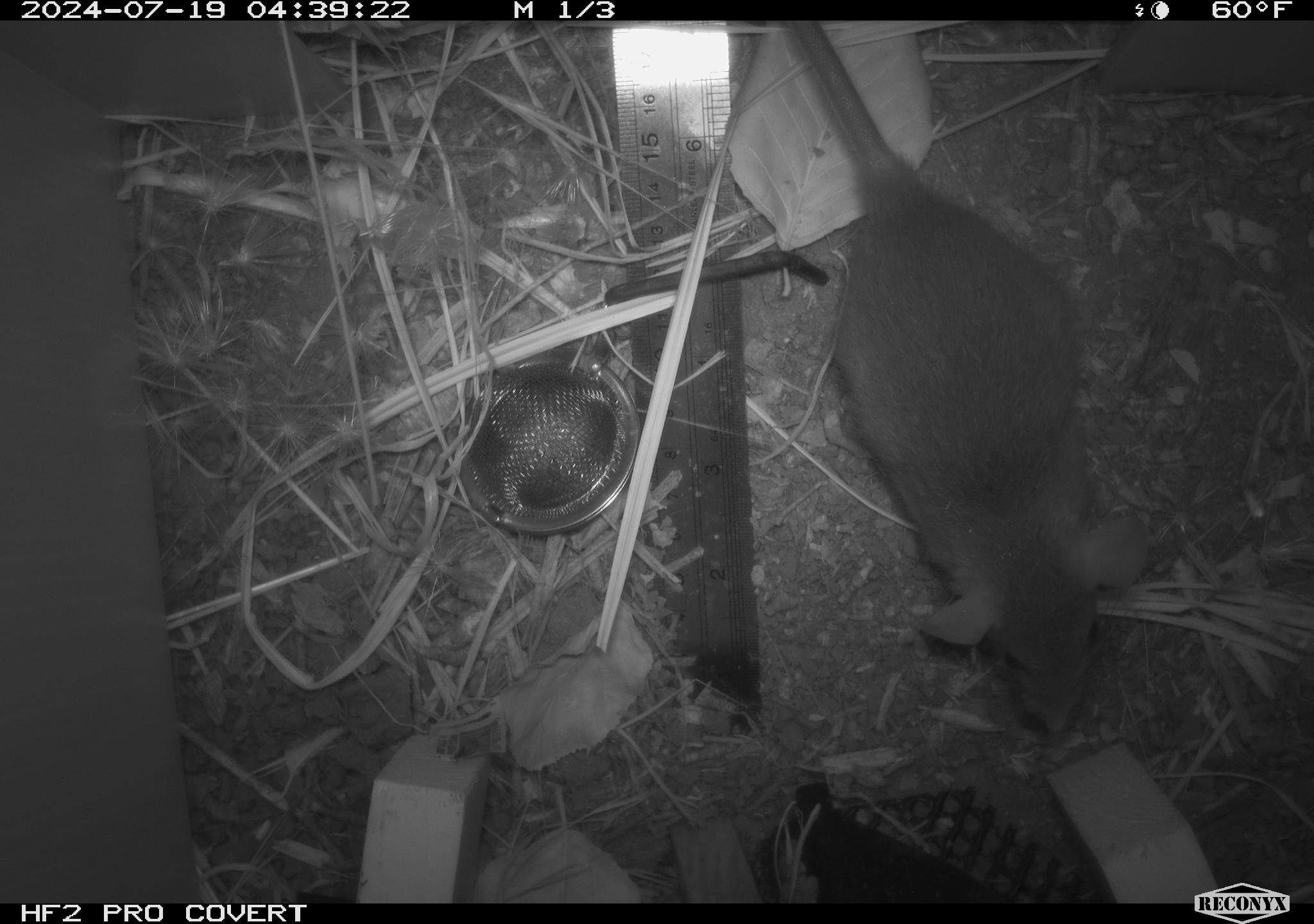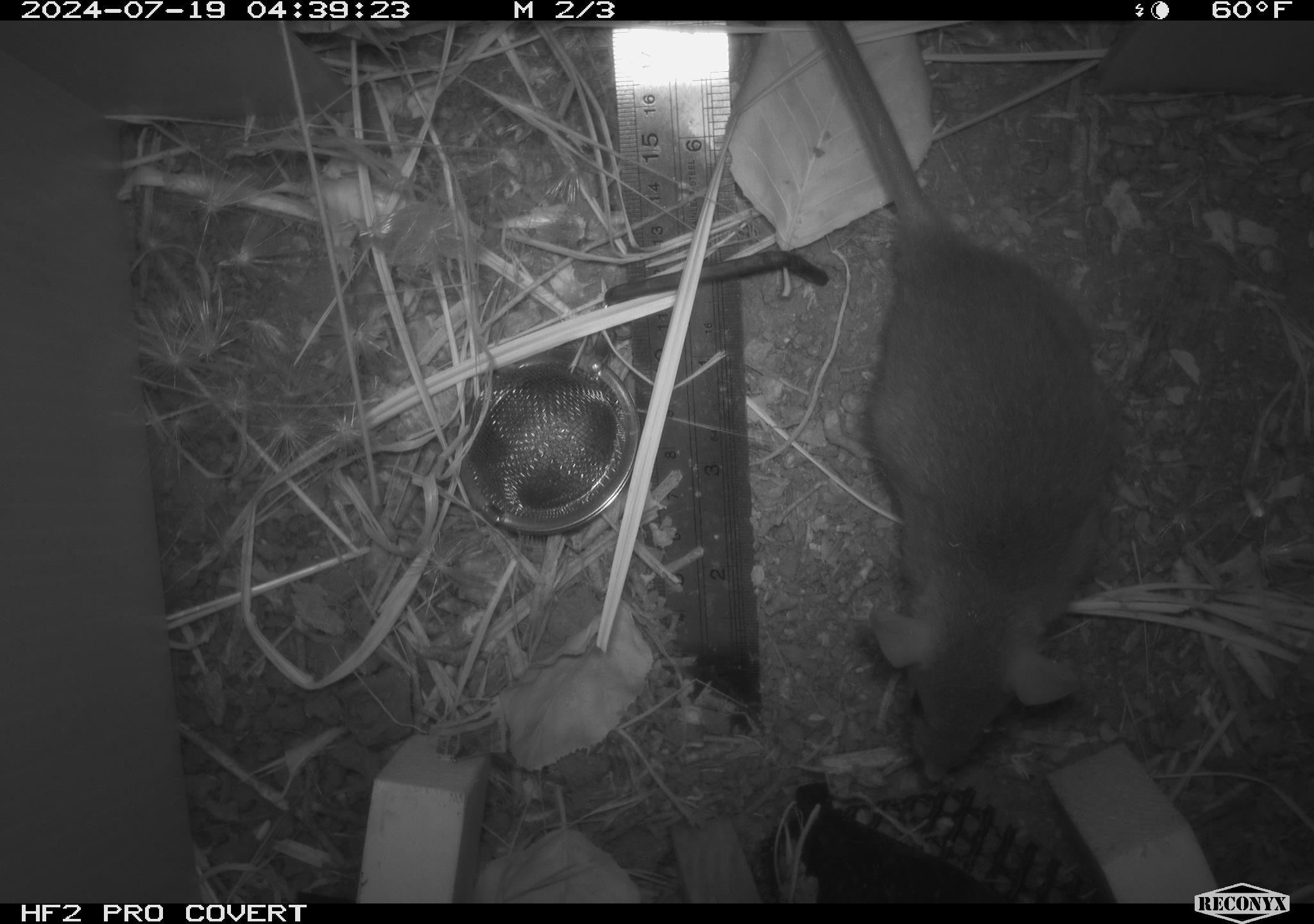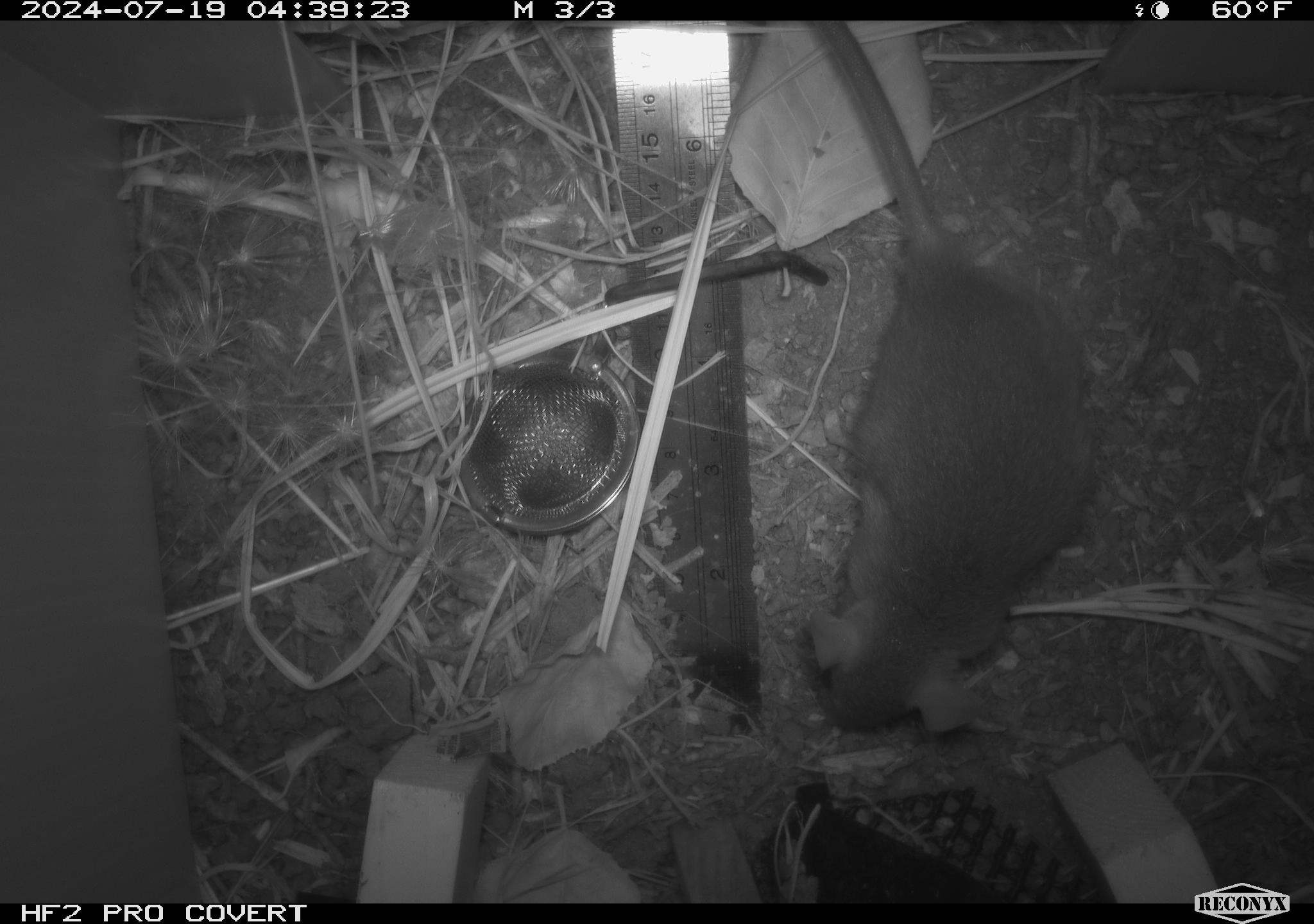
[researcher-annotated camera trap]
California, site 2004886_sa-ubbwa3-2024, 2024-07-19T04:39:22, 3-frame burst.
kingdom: Animalia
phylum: Chordata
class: Mammalia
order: Rodentia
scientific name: Rodentia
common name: mouse species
Mouse species (Rodentia).